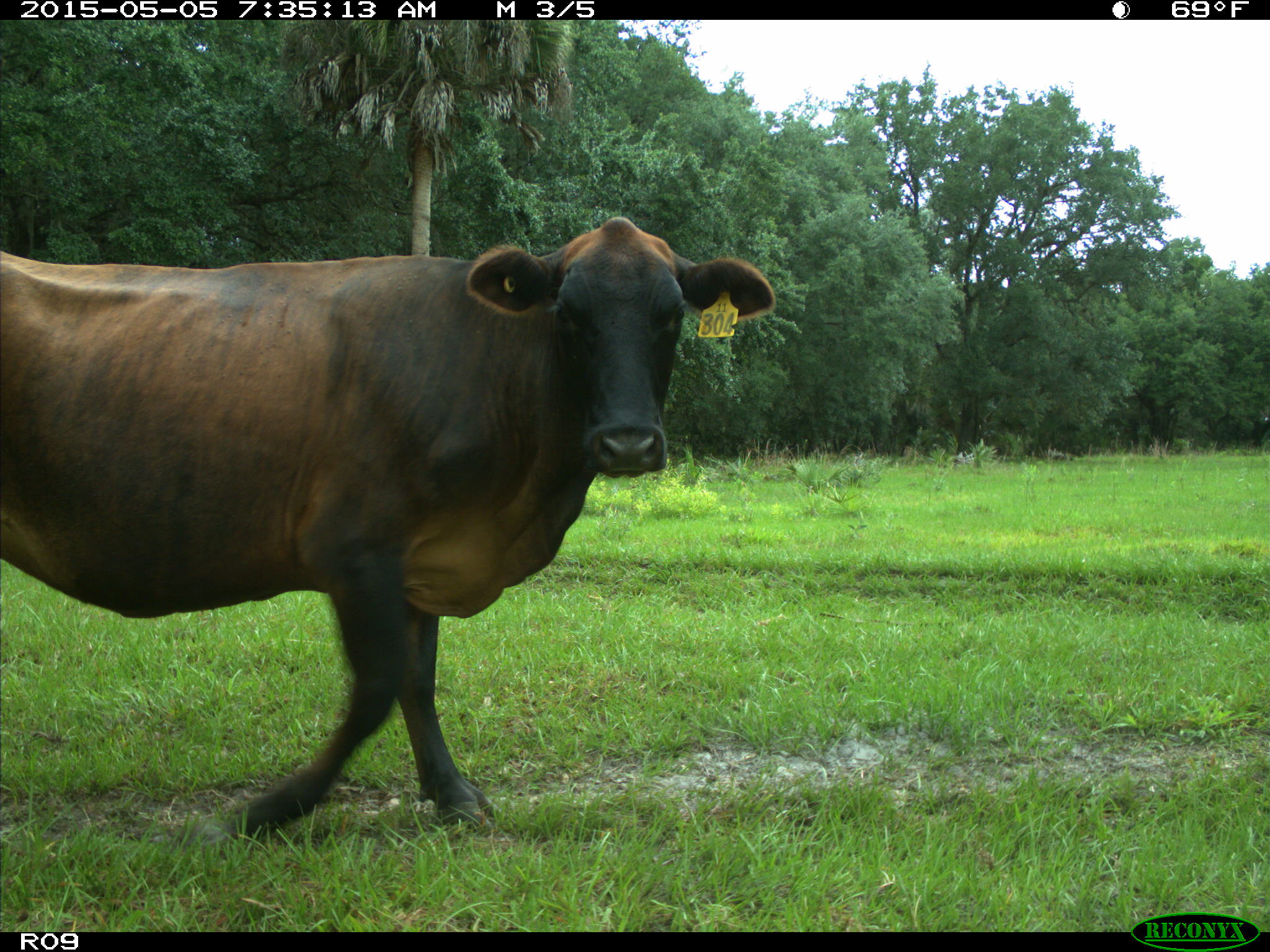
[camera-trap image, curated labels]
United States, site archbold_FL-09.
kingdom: Animalia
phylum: Chordata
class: Mammalia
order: Artiodactyla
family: Bovidae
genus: Bos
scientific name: Bos taurus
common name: domestic cow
Bos taurus (domestic cow).